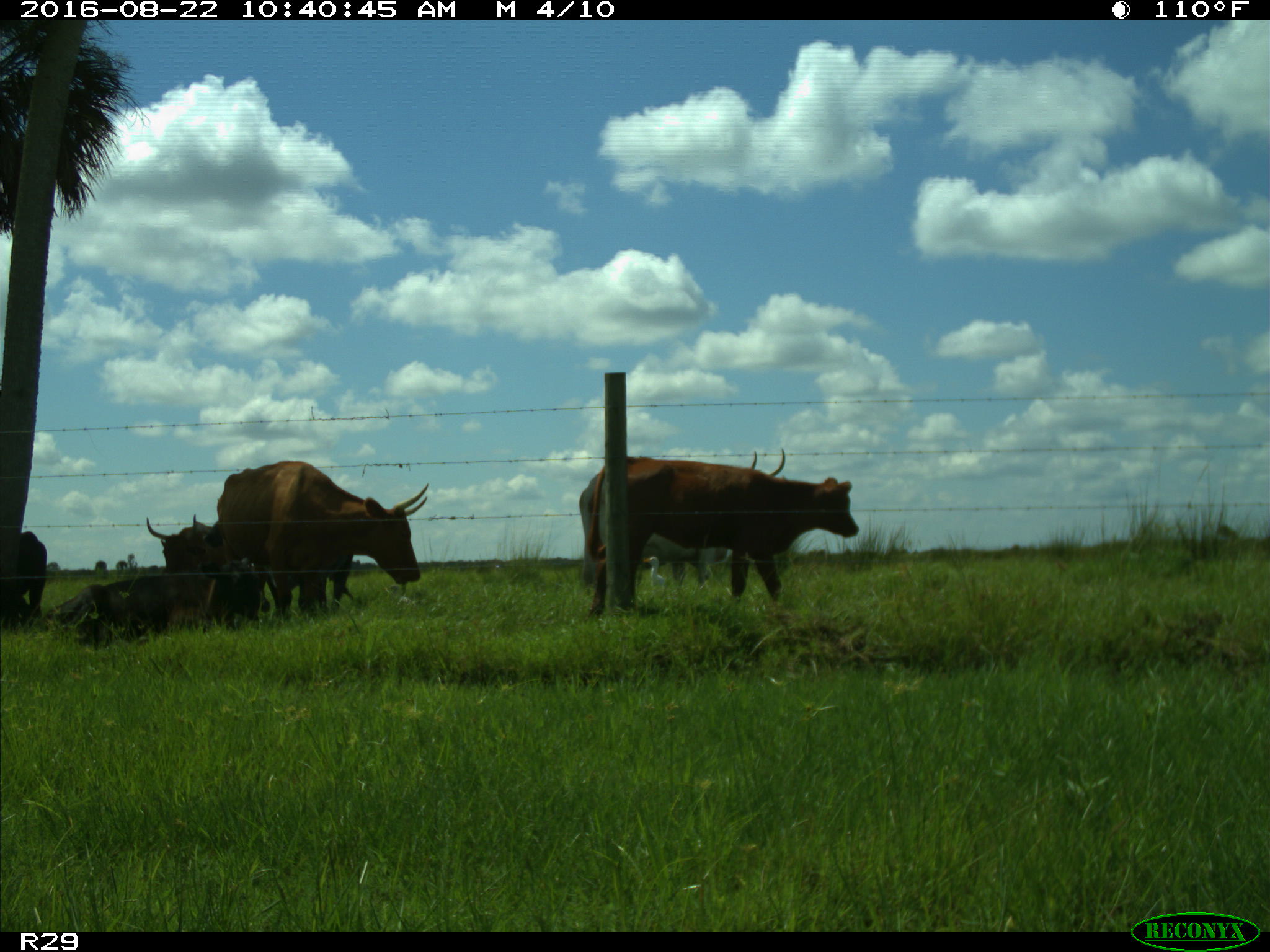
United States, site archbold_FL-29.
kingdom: Animalia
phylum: Chordata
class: Mammalia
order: Artiodactyla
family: Bovidae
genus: Bos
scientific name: Bos taurus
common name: domestic cow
Bos taurus (domestic cow).